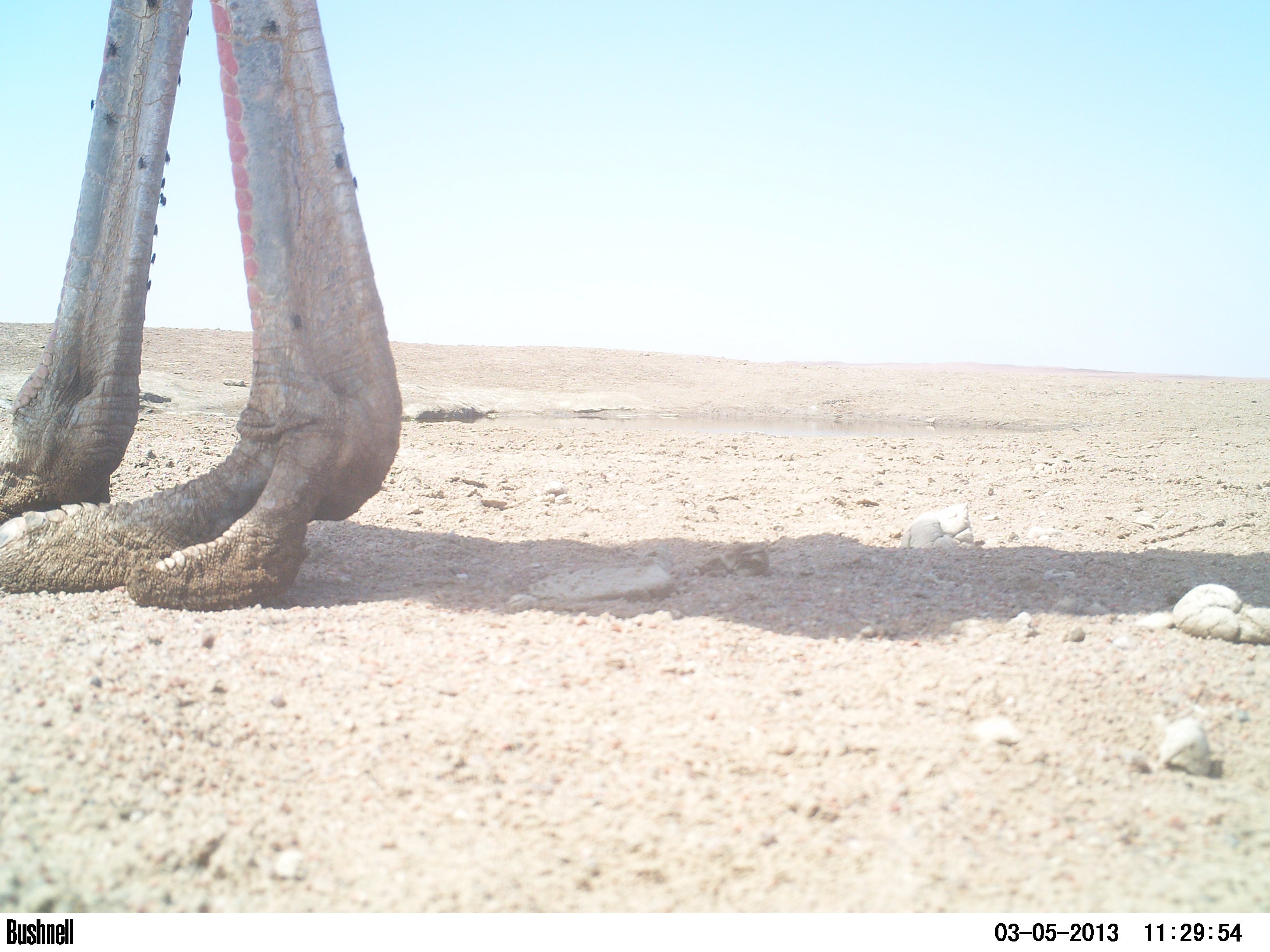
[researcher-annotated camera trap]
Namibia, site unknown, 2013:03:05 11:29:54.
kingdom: Animalia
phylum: Chordata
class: Aves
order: Struthioniformes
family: Struthionidae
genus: Struthio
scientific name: Struthio camelus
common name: common ostrich